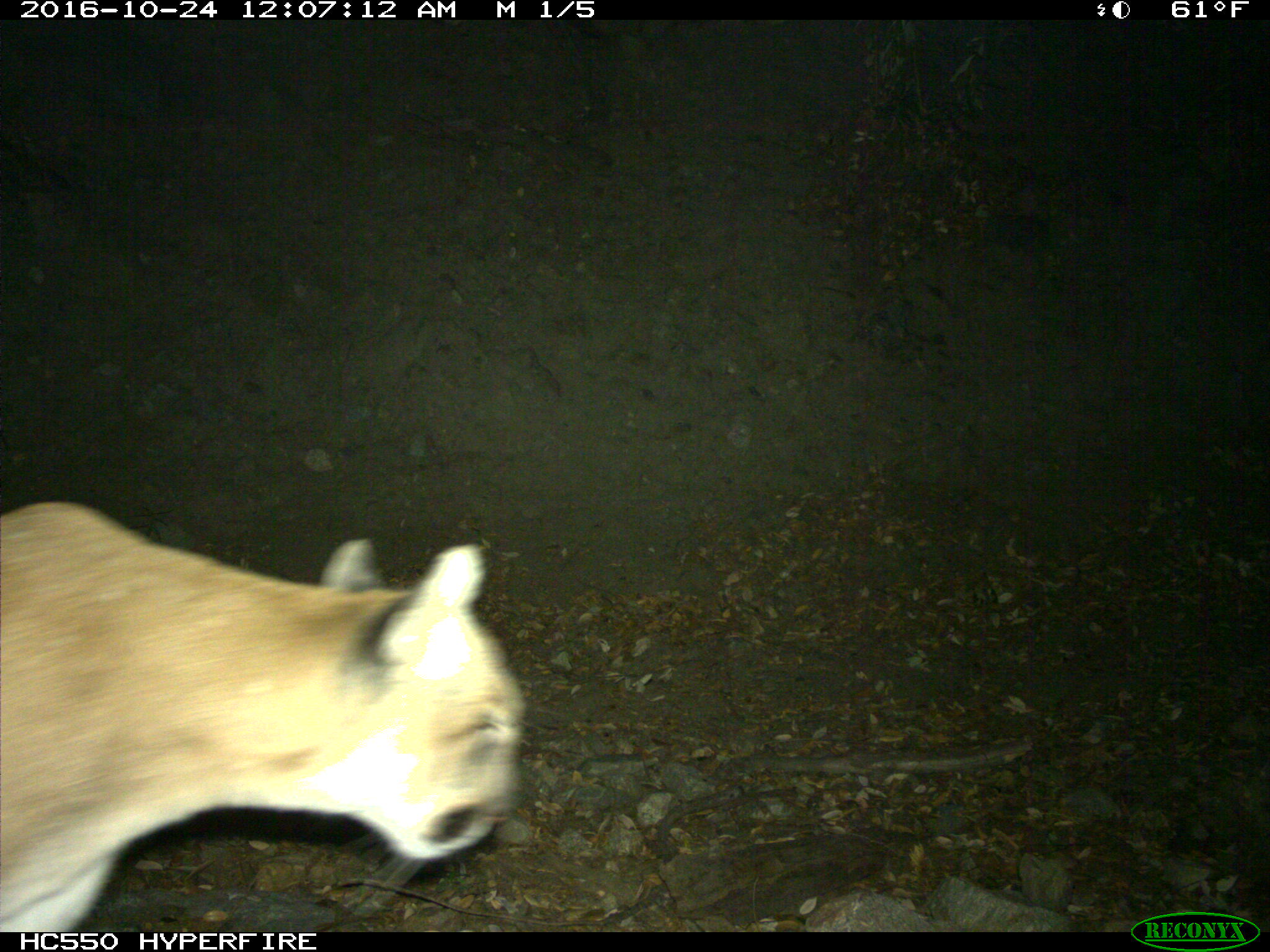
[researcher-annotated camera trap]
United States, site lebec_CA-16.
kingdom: Animalia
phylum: Chordata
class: Mammalia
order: Carnivora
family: Felidae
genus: Puma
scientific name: Puma concolor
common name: mountain lion